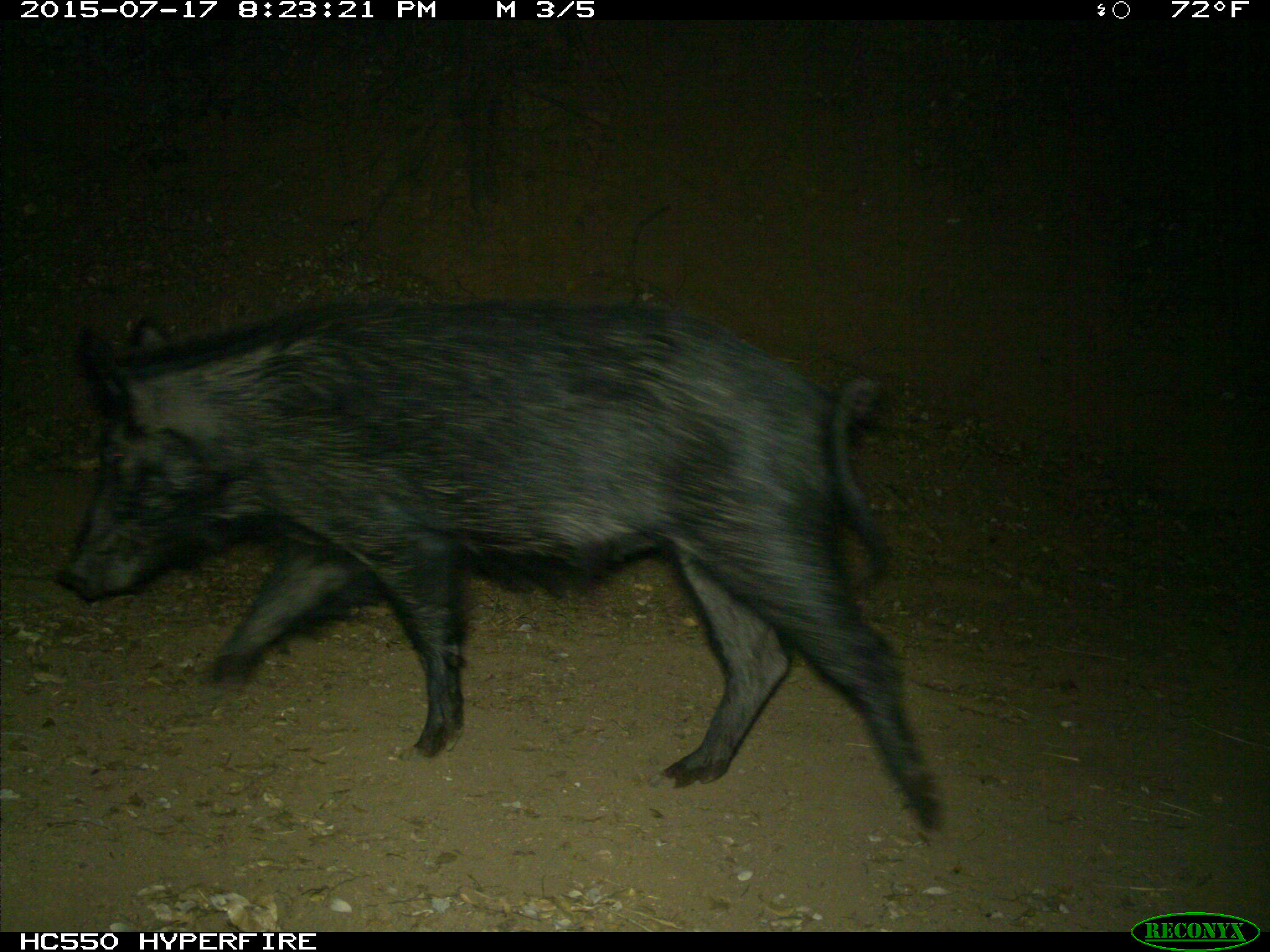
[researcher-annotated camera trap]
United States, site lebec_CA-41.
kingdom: Animalia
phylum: Chordata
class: Mammalia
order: Artiodactyla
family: Suidae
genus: Sus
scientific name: Sus scrofa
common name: wild boar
Sus scrofa (wild boar).